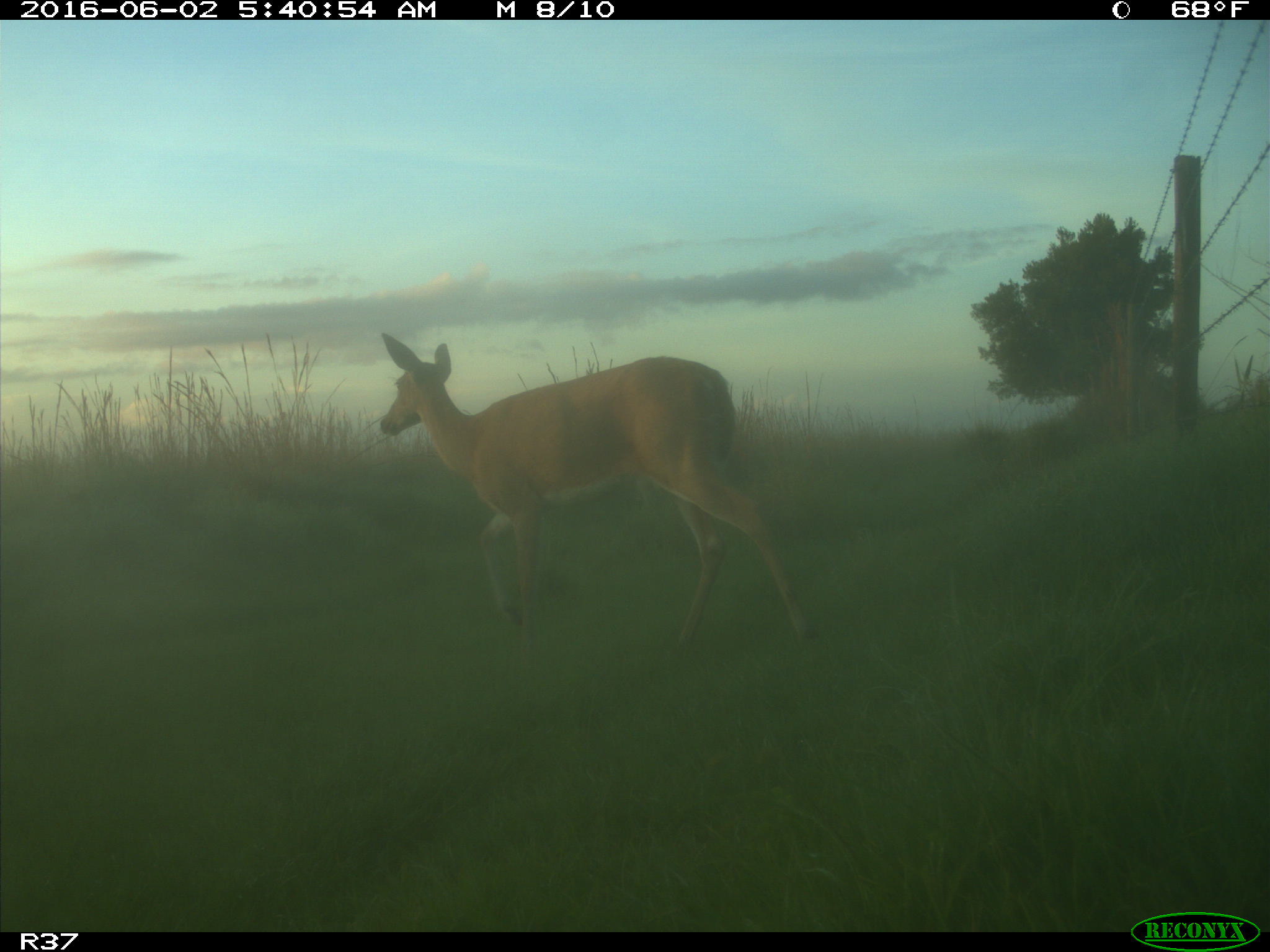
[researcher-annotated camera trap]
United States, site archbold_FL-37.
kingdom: Animalia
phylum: Chordata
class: Mammalia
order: Artiodactyla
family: Cervidae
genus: Odocoileus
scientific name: Odocoileus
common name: deer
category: unidentified deer